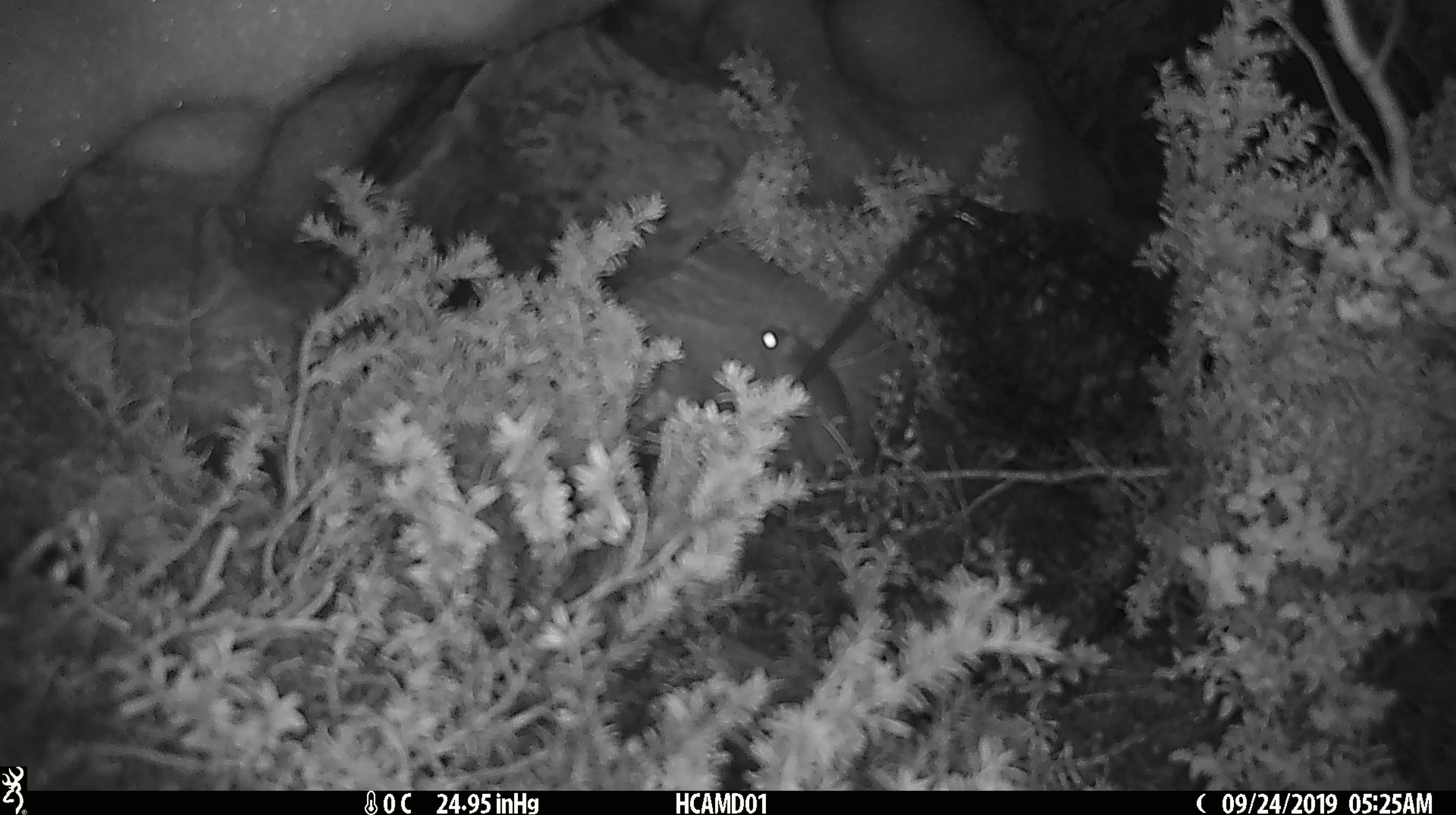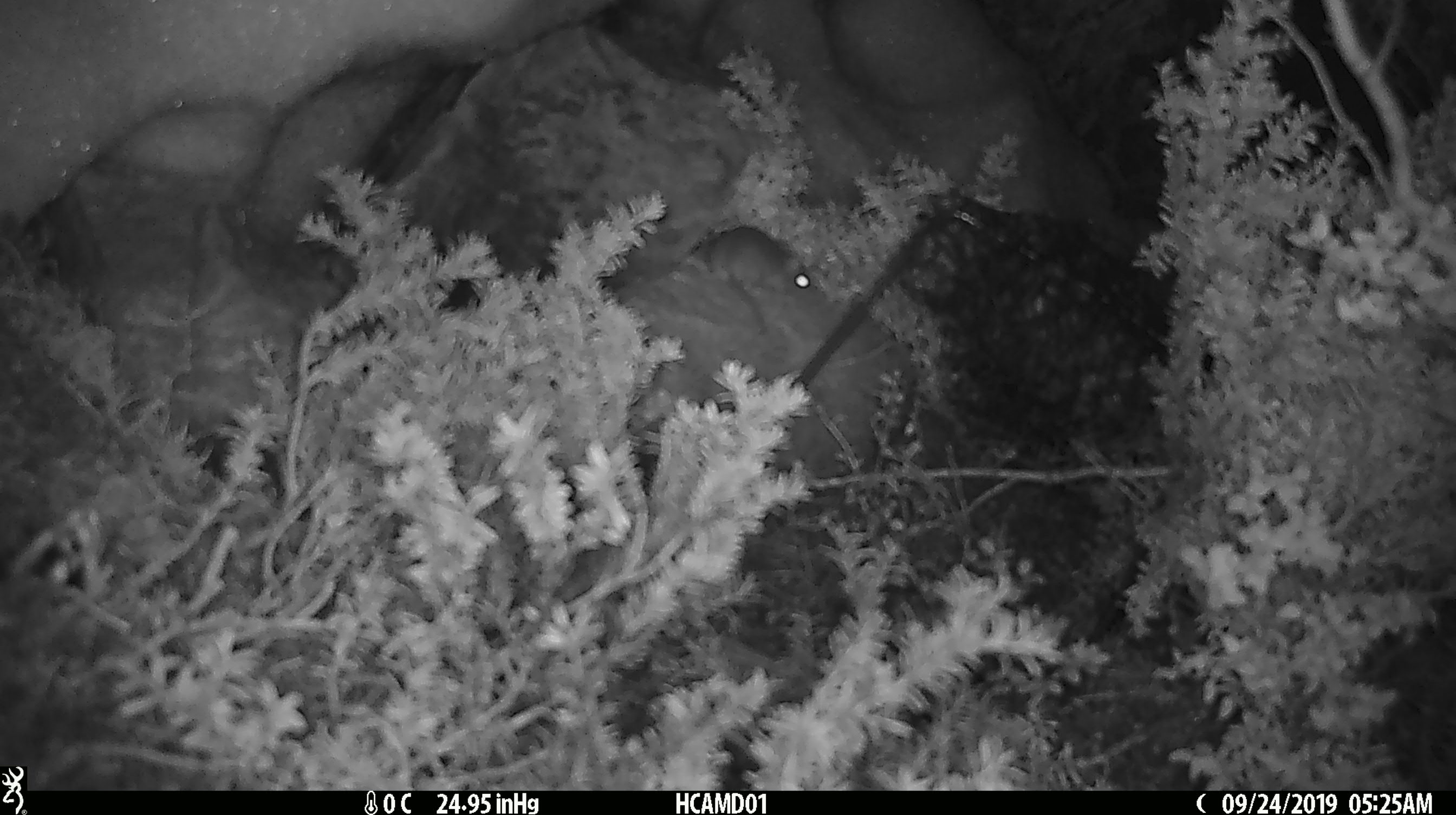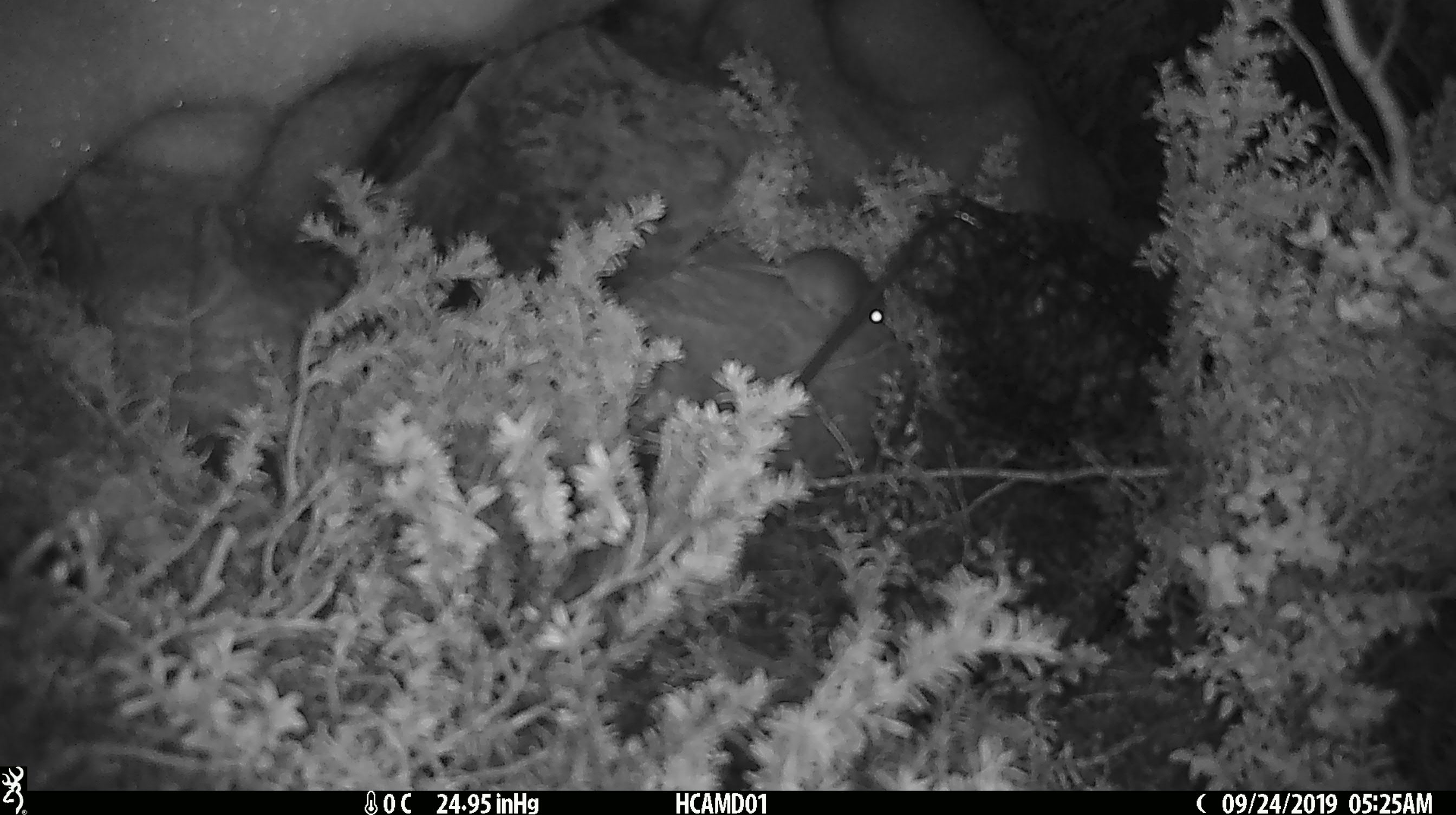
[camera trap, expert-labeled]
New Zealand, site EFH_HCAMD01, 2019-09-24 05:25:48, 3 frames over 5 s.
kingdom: Animalia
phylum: Chordata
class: Mammalia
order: Rodentia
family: Muridae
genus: Mus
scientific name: Mus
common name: mouse